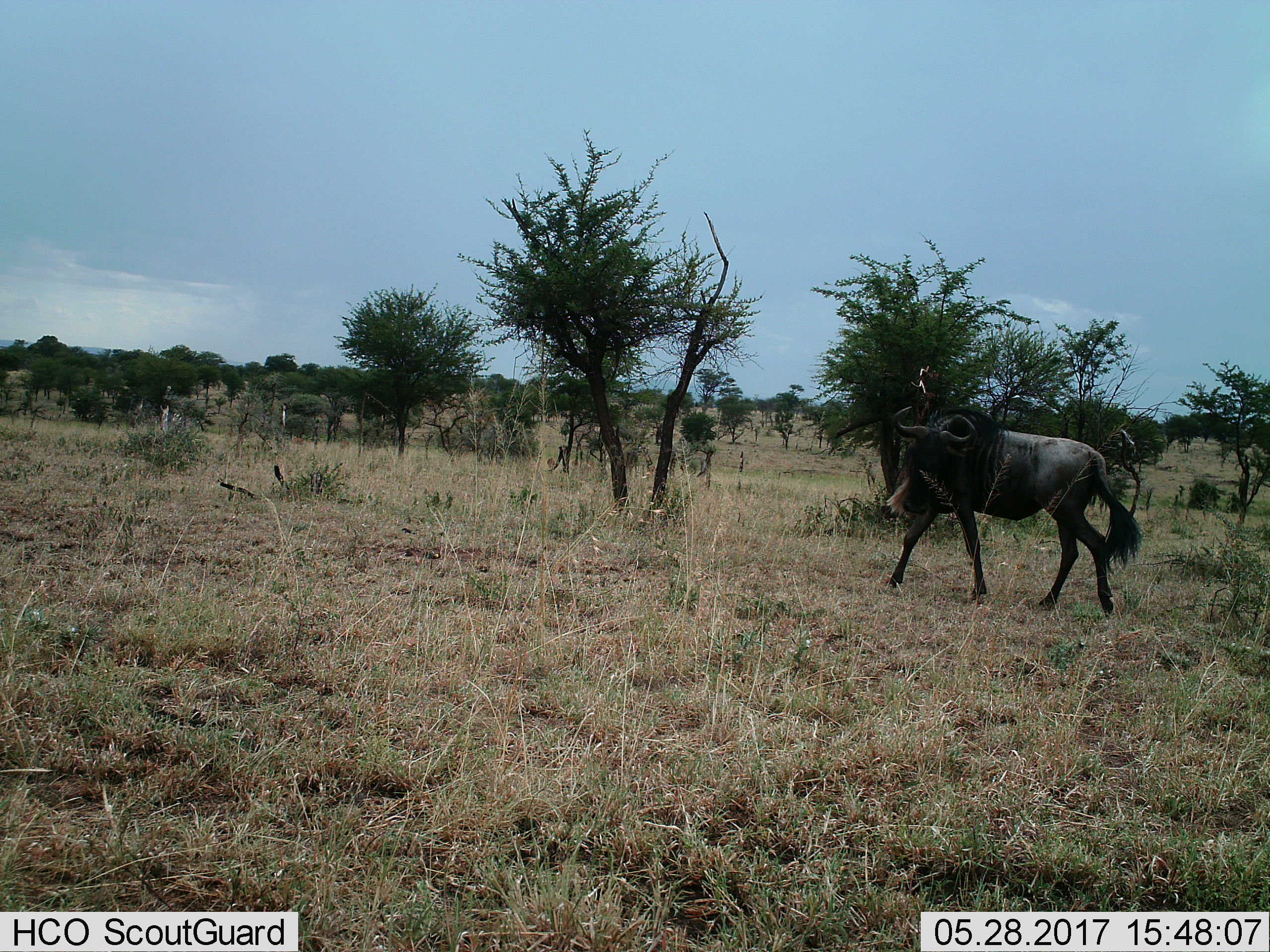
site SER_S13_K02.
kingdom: Animalia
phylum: Chordata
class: Mammalia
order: Artiodactyla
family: Bovidae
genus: Connochaetes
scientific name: Connochaetes taurinus taurinus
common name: blue wildebeest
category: wildebeestblue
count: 1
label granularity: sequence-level